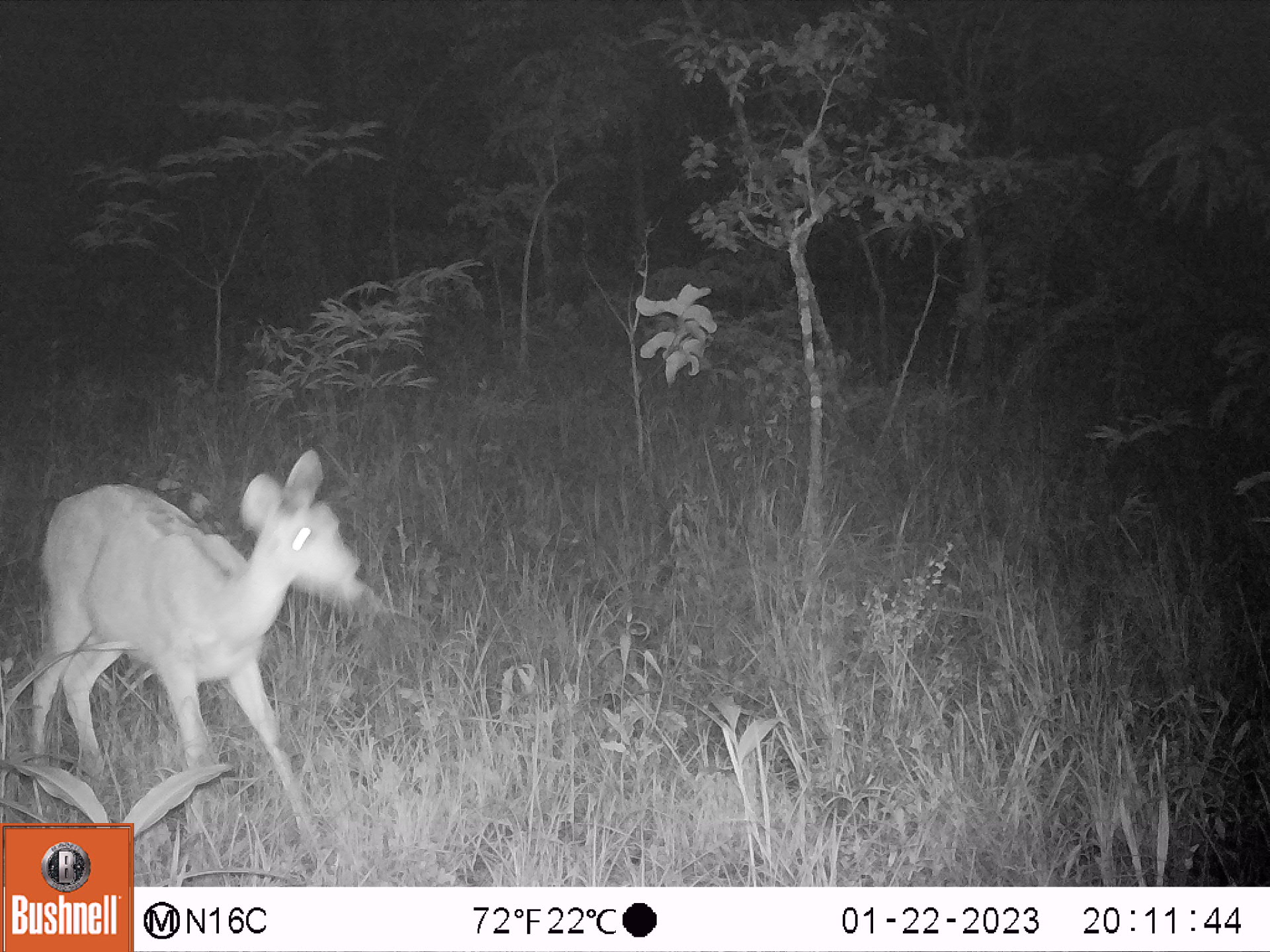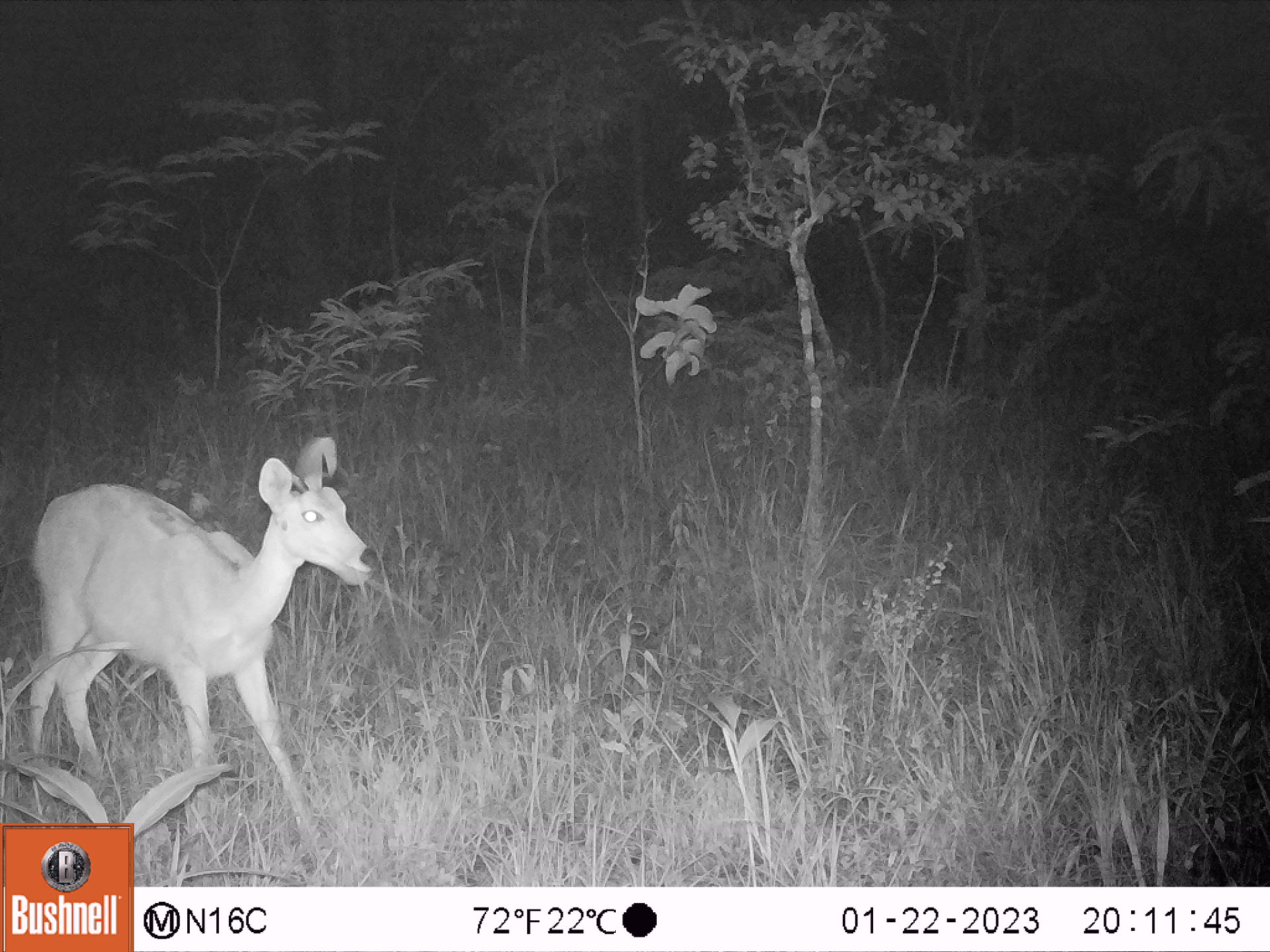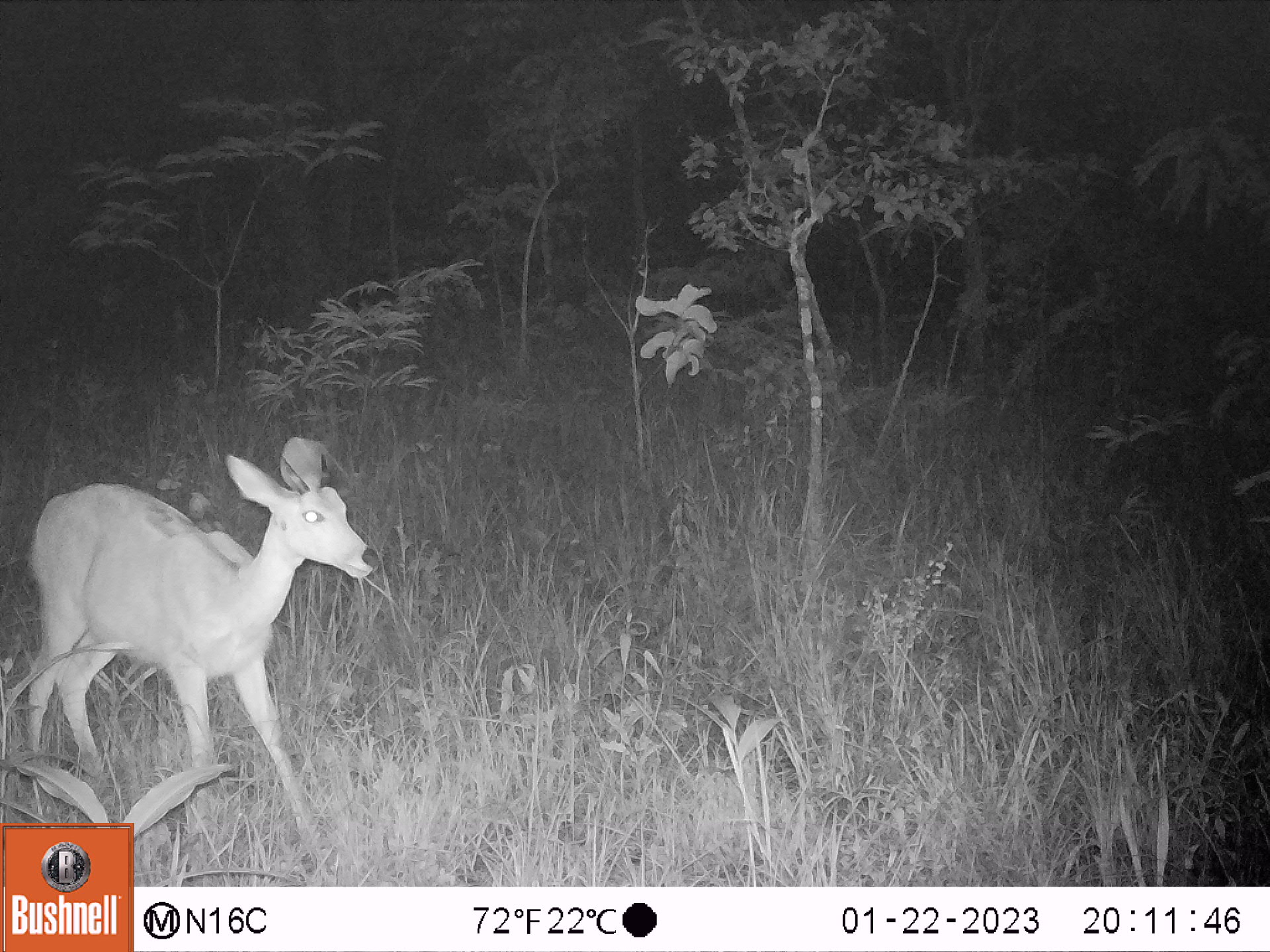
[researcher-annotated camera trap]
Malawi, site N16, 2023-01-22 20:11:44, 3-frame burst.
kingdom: Animalia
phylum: Chordata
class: Mammalia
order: Artiodactyla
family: Bovidae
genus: Redunca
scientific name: Redunca arundinum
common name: southern reedbuck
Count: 1.